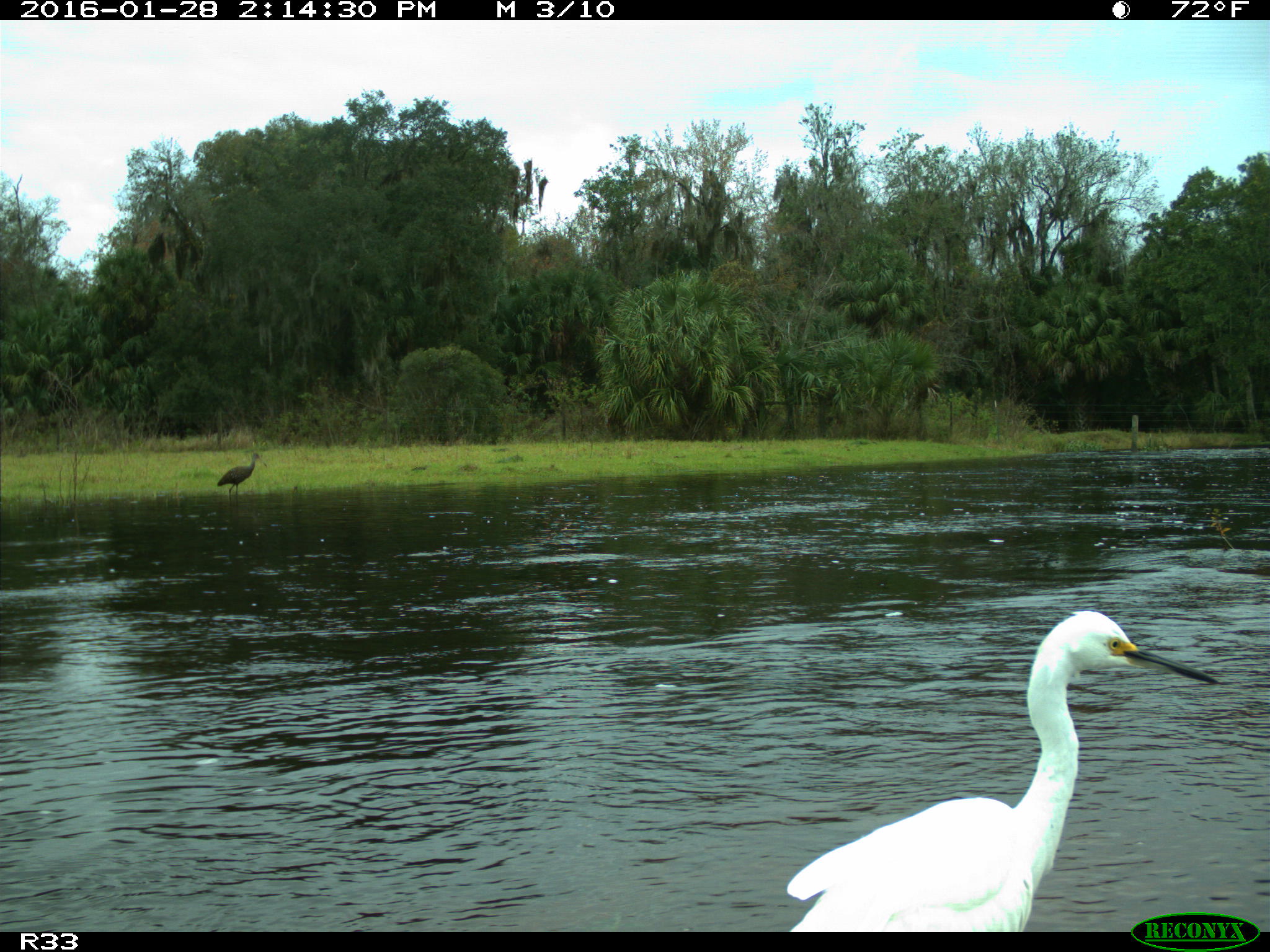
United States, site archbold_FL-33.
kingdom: Animalia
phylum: Chordata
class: Aves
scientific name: Aves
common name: birds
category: unidentified bird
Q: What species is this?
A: Unidentified bird (birds) (Aves).